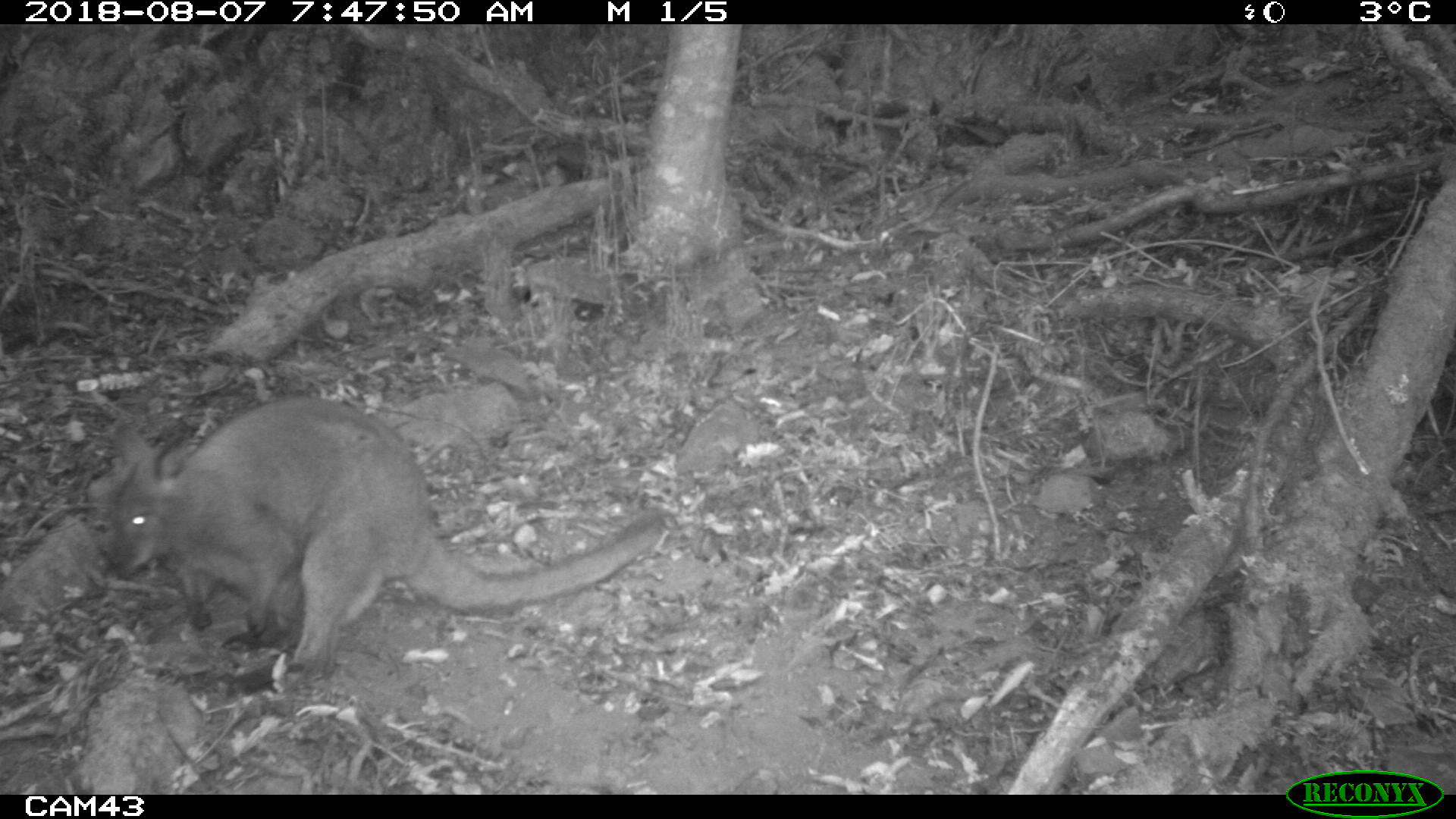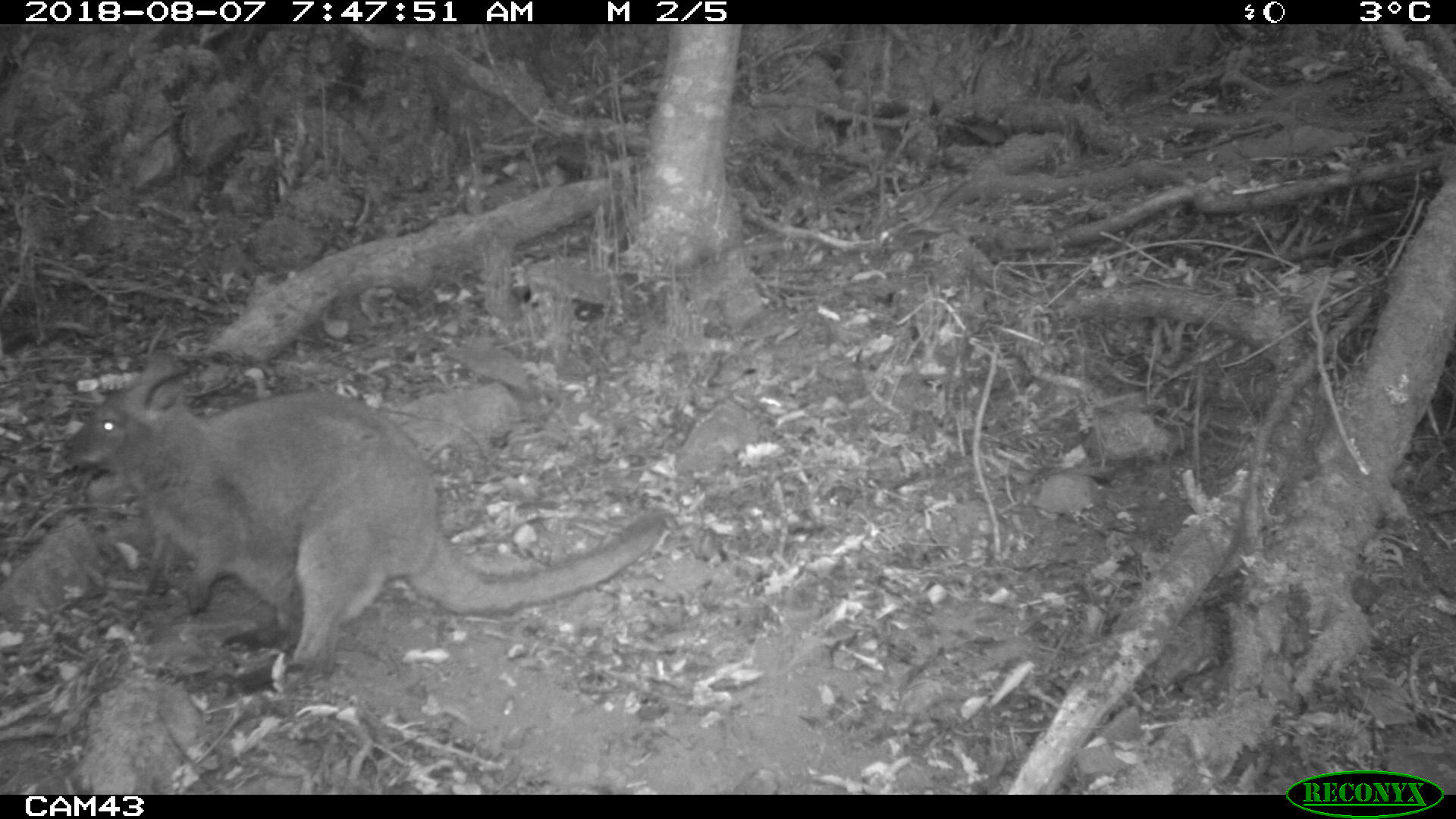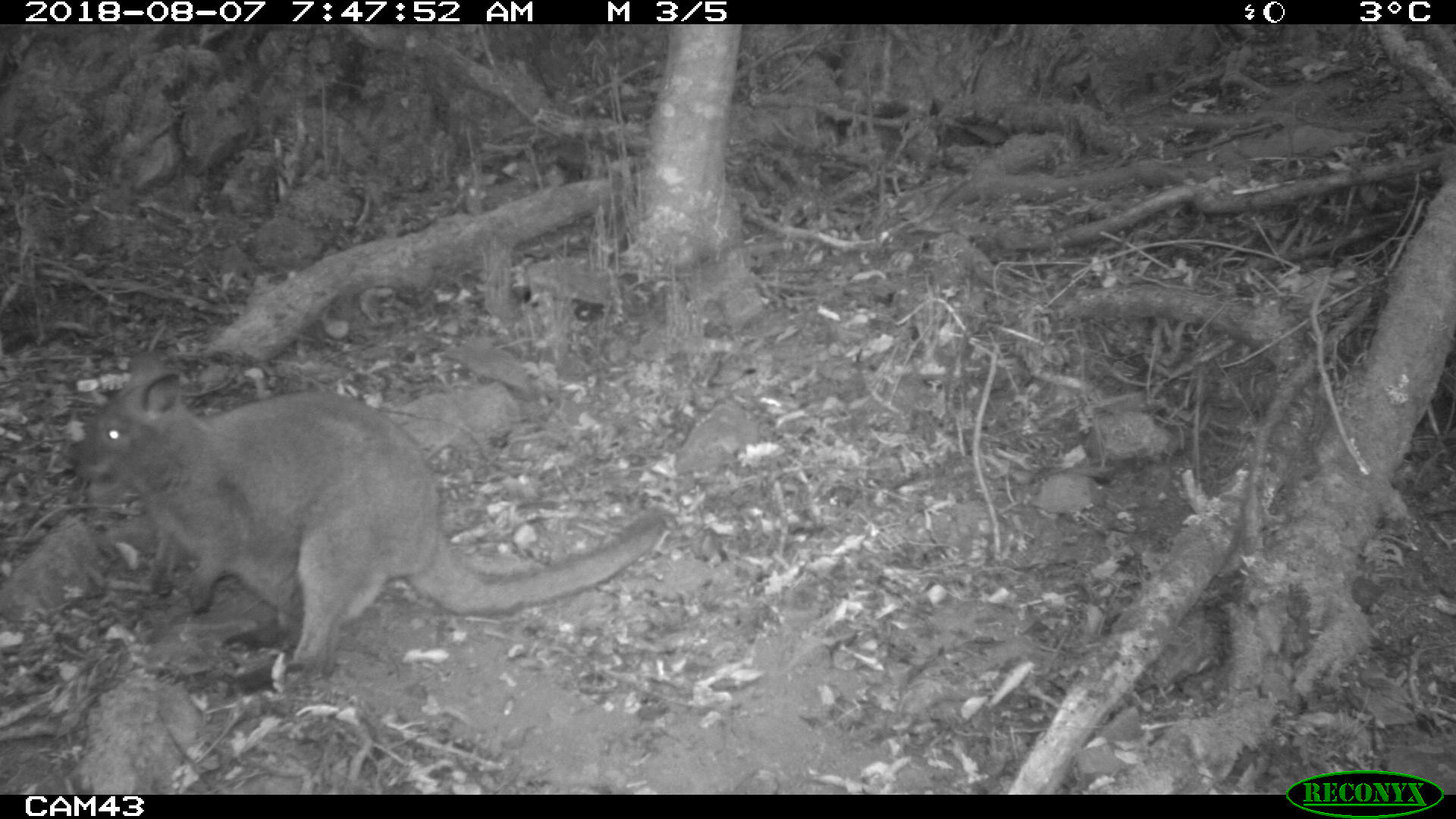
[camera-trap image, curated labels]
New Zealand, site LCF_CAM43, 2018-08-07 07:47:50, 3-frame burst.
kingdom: Animalia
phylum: Chordata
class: Mammalia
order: Diprotodontia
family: Macropodidae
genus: Notamacropus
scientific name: Notamacropus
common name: wallaby